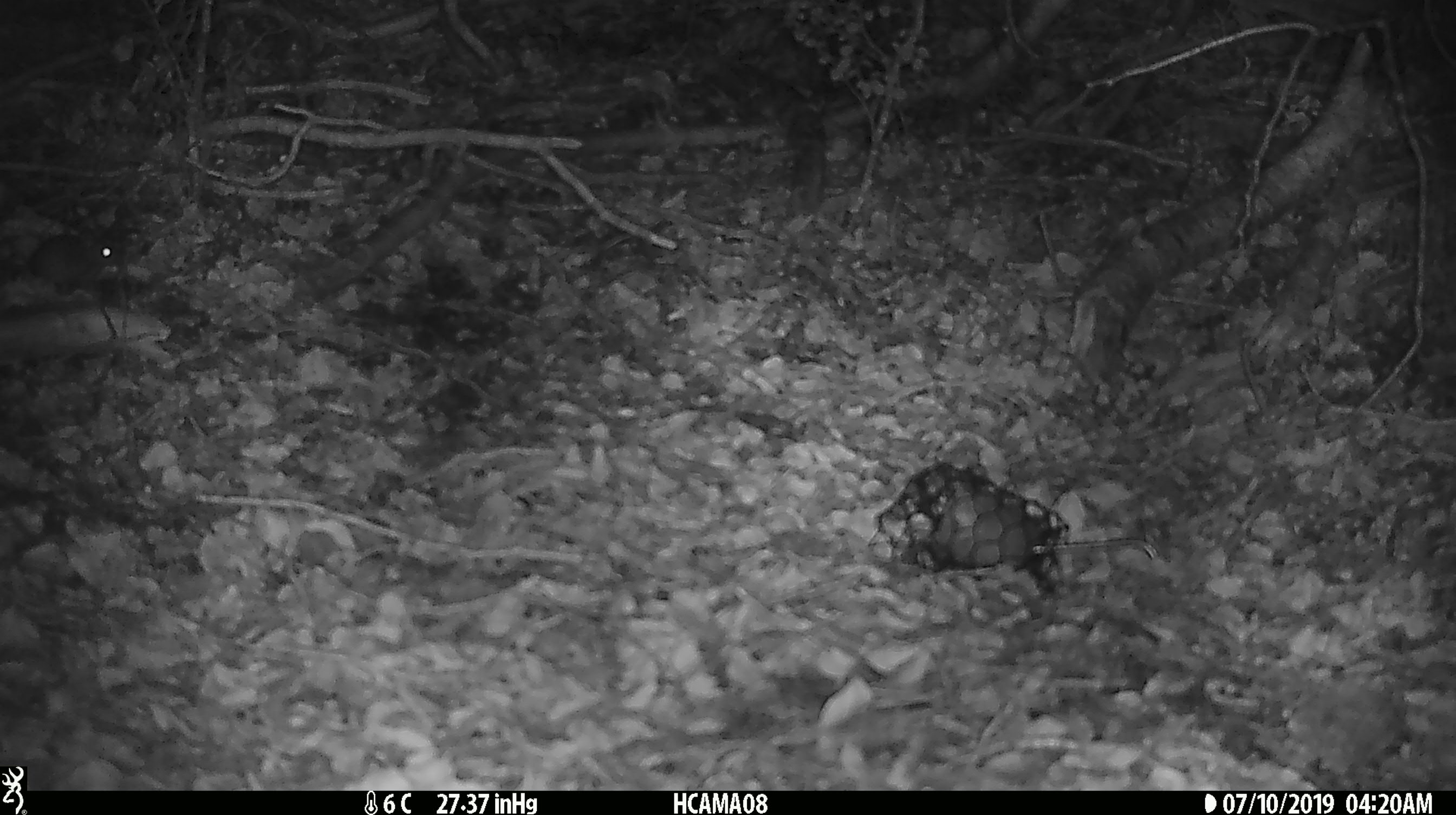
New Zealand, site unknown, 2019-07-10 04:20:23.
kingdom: Animalia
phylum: Chordata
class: Mammalia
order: Rodentia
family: Muridae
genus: Mus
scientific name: Mus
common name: mouse